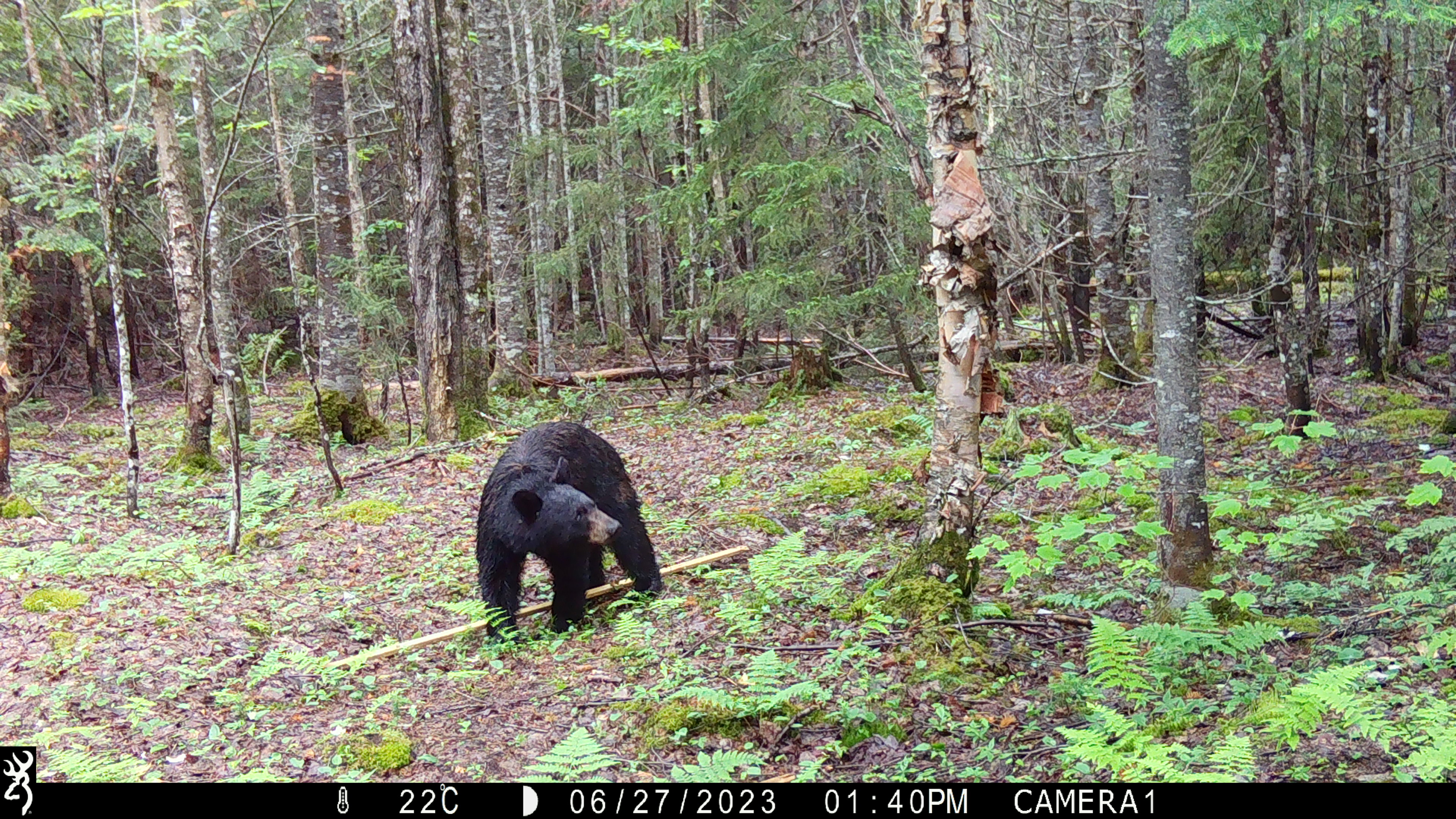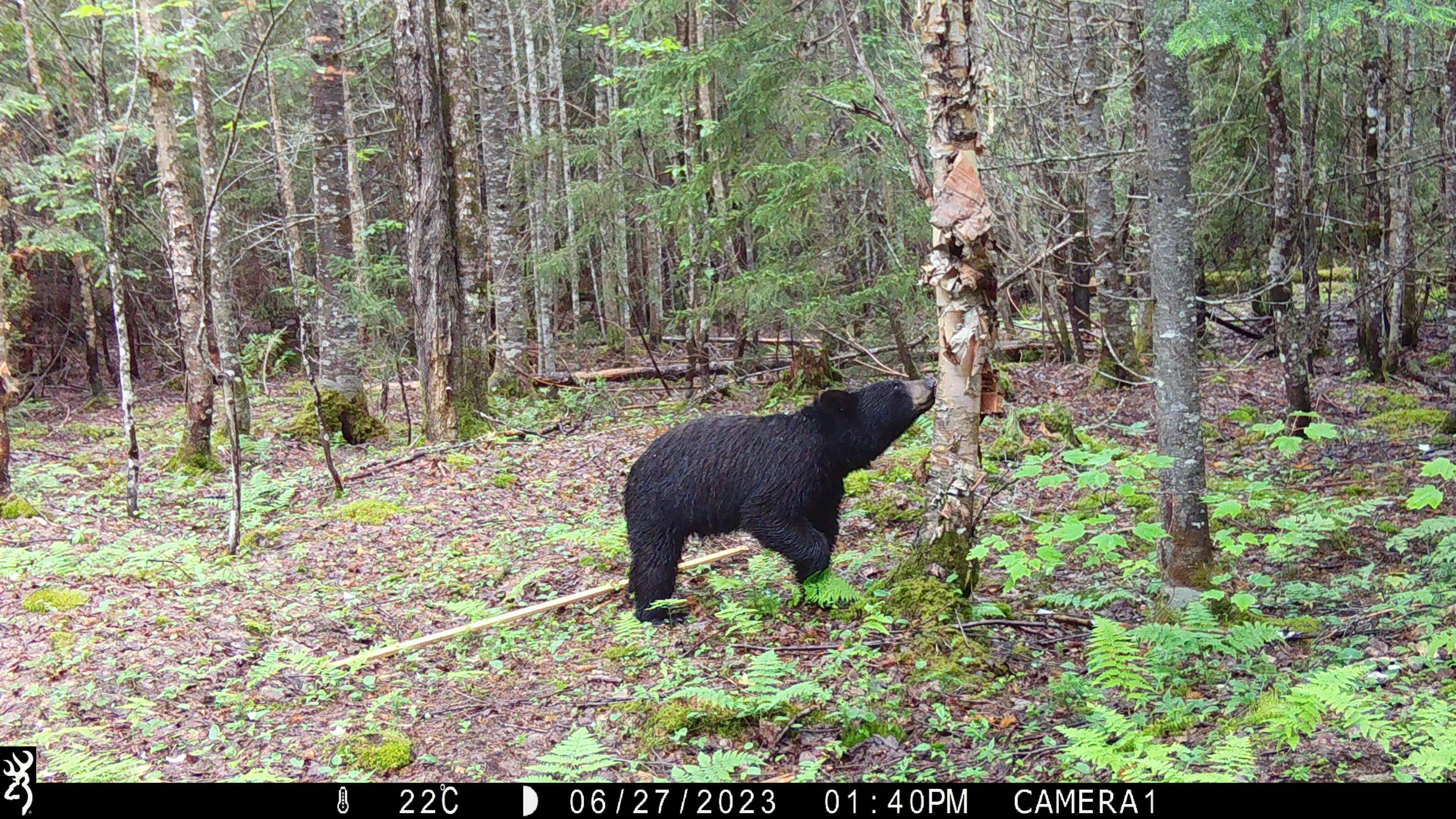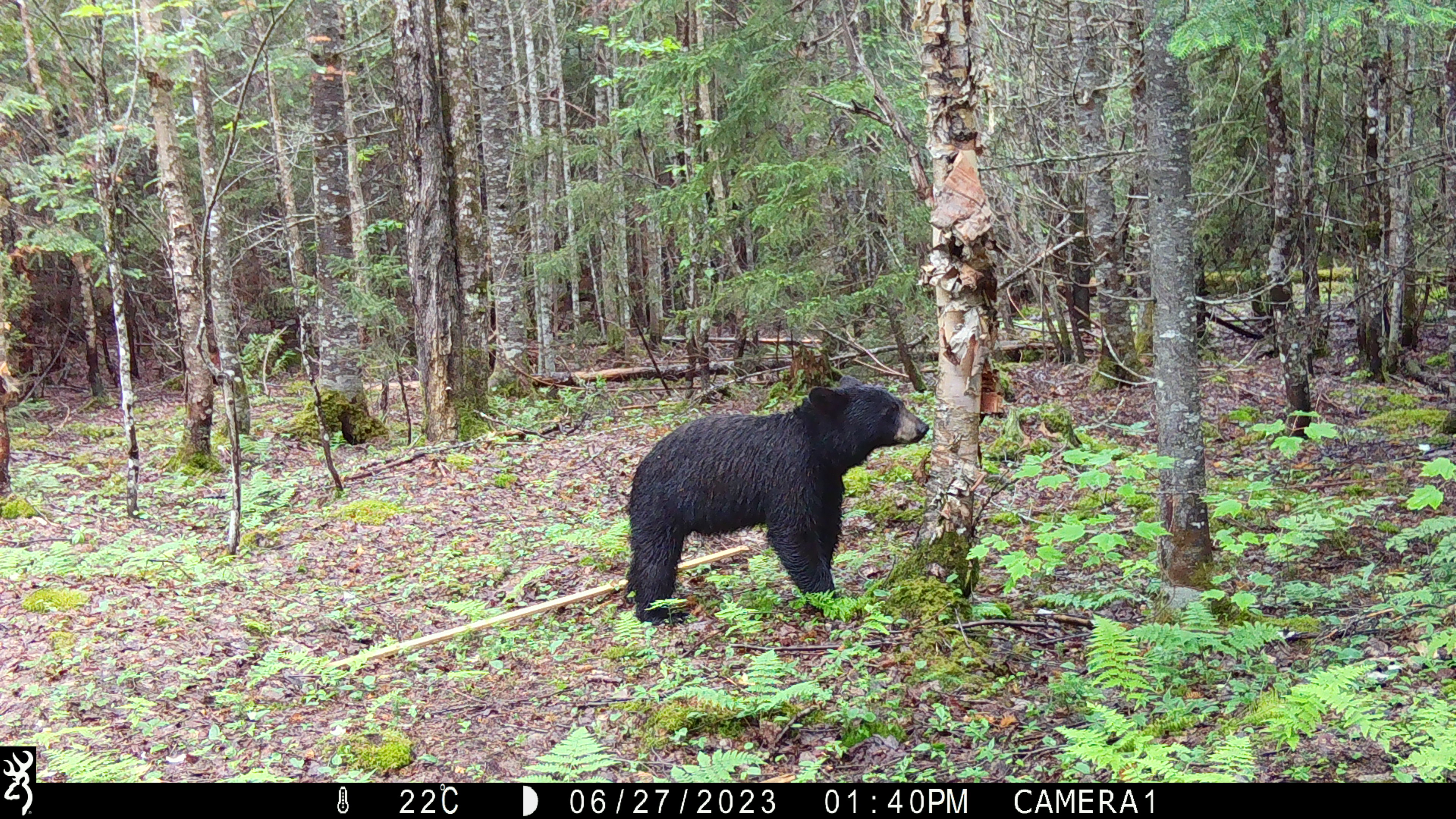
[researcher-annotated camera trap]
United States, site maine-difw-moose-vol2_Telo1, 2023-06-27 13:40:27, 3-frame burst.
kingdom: Animalia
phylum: Chordata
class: Mammalia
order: Carnivora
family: Ursidae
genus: Ursus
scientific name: Ursus americanus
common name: black bear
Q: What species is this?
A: Black bear (Ursus americanus).